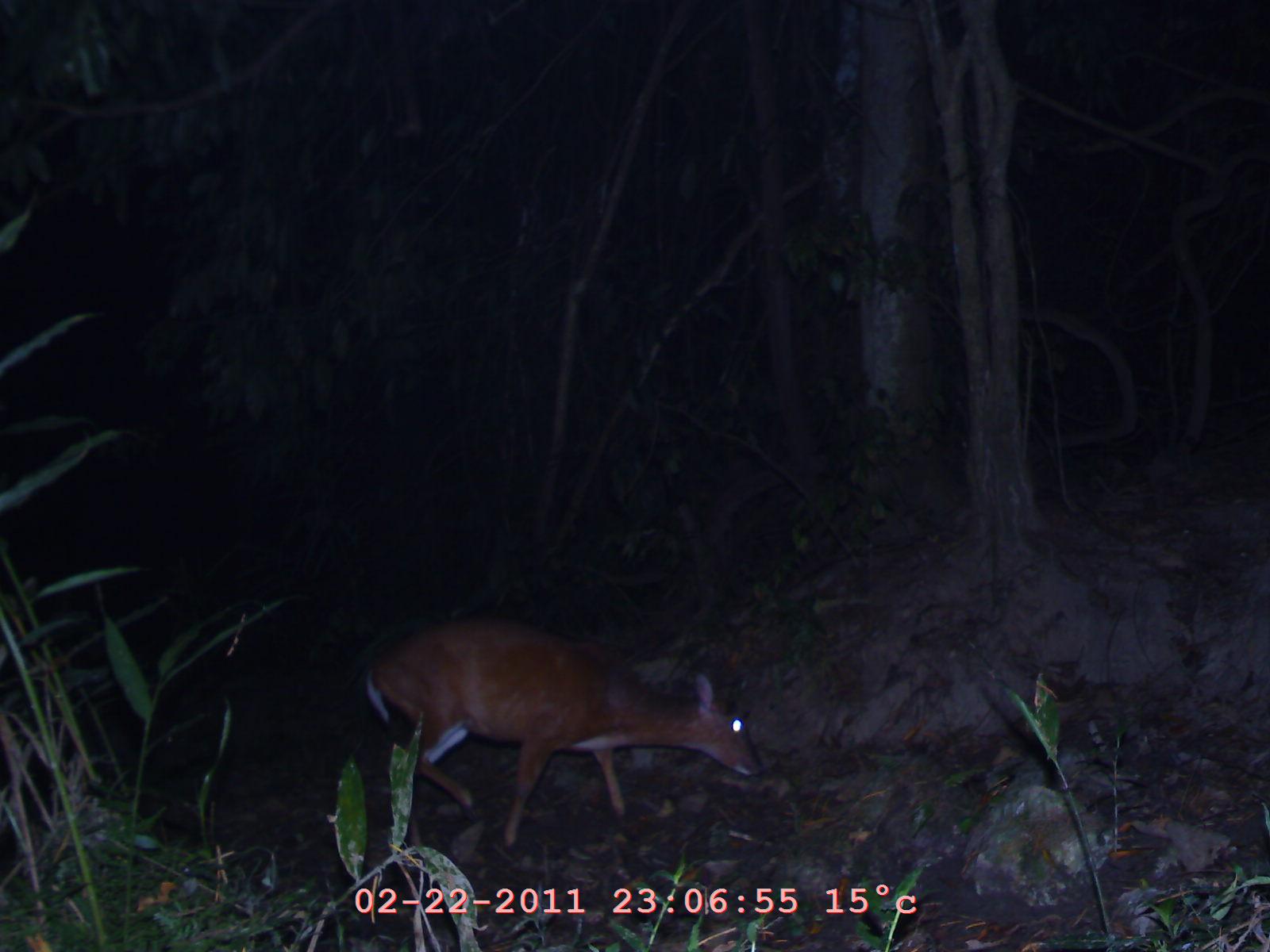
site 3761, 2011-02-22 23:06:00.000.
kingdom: Animalia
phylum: Chordata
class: Mammalia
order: Artiodactyla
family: Cervidae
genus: Muntiacus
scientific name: Muntiacus muntjak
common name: southern red muntjac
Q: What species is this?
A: Muntiacus muntjak (southern red muntjac).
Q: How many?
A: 1.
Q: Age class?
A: Adult.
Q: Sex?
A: Female.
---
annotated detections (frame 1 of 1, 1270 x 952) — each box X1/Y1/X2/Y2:
muntiacus muntjak: 361/614/760/849